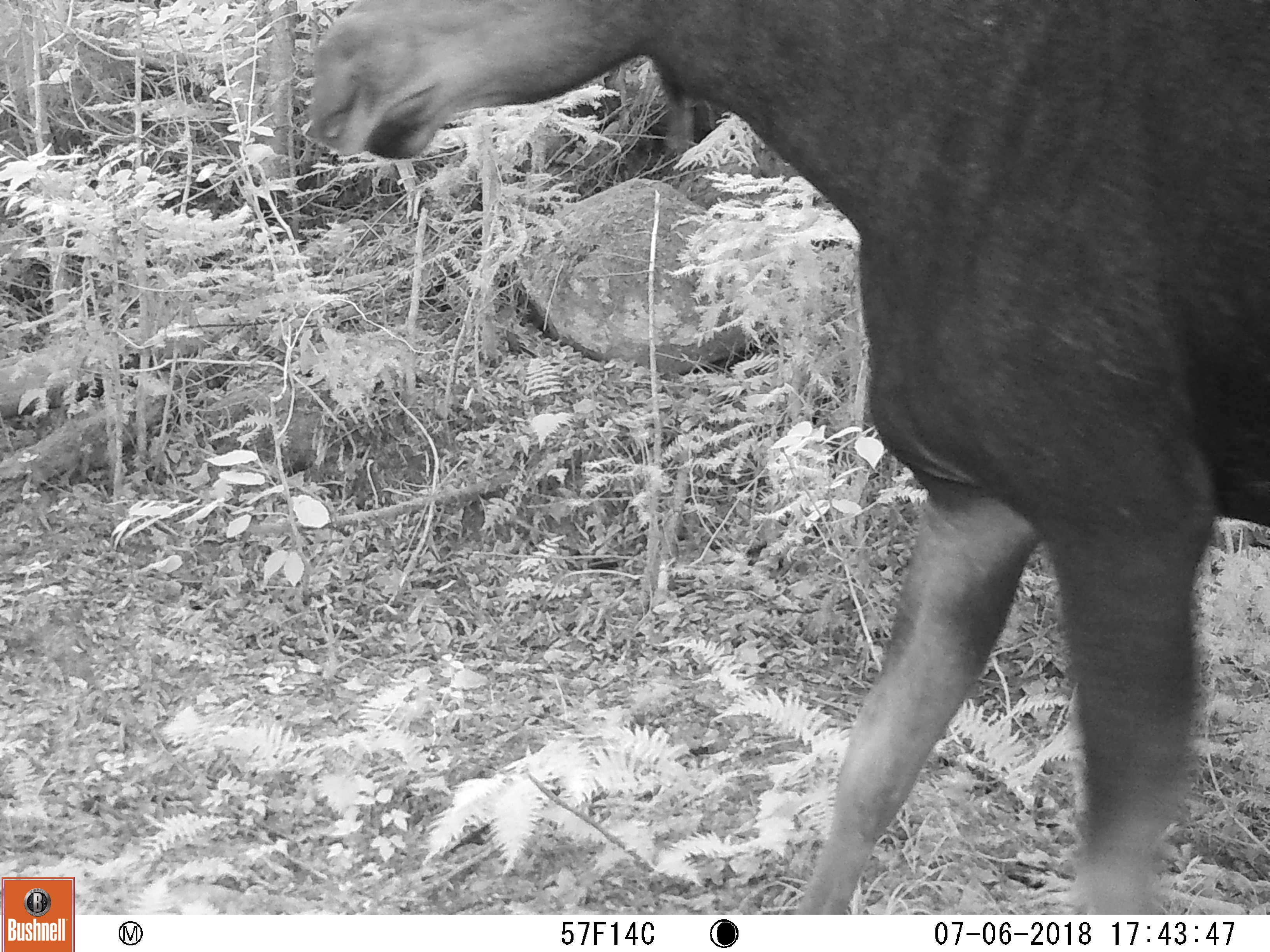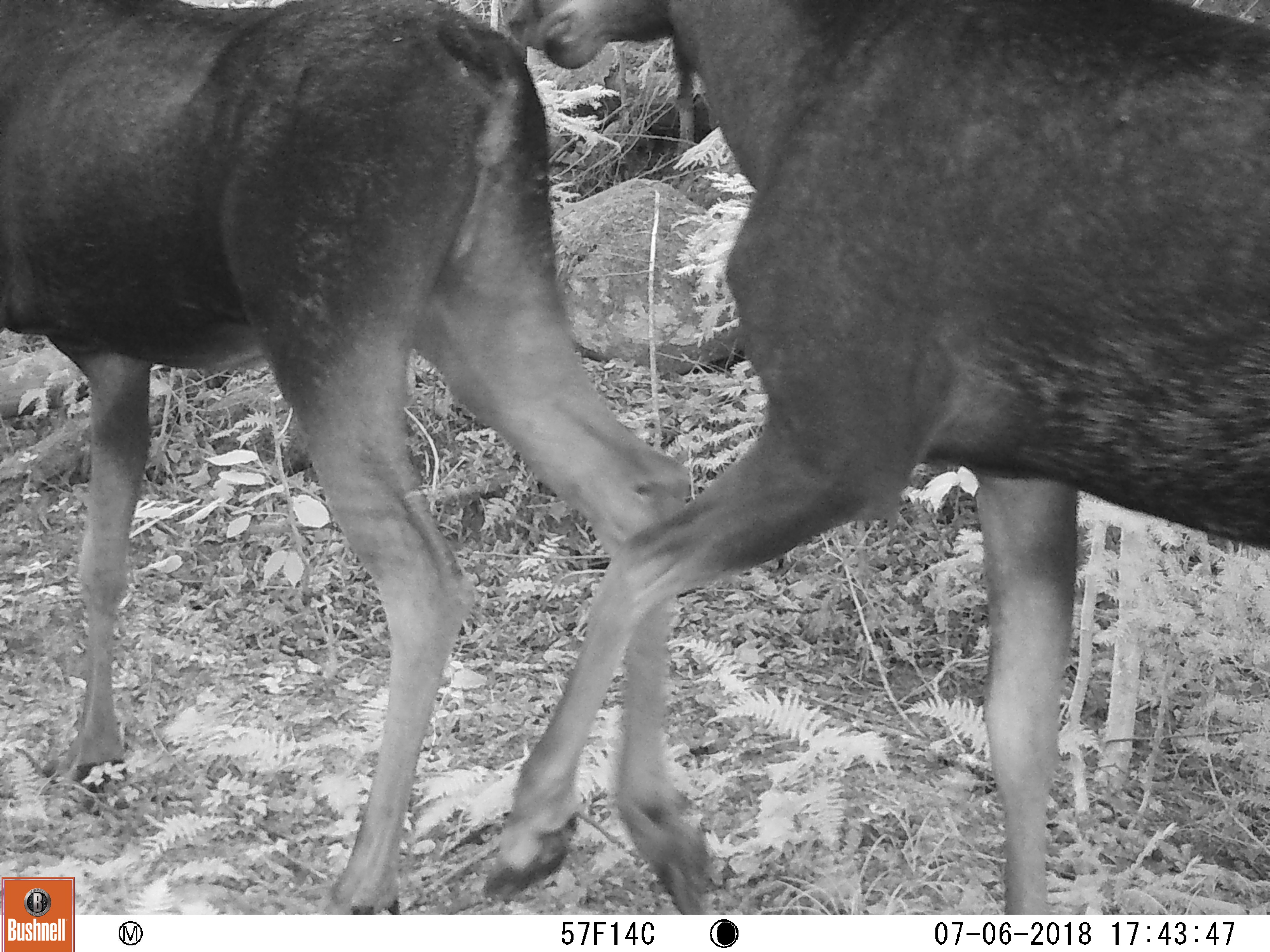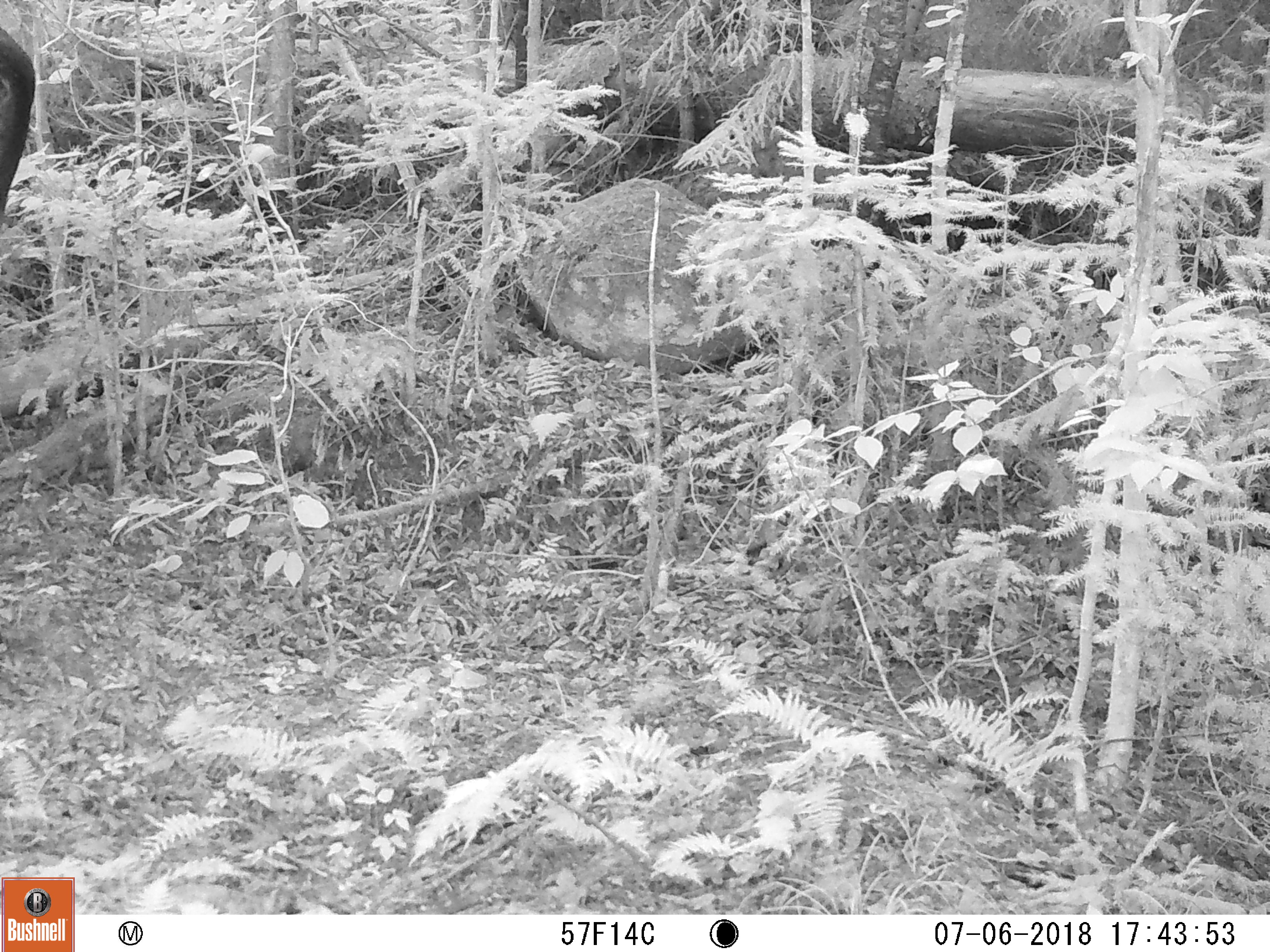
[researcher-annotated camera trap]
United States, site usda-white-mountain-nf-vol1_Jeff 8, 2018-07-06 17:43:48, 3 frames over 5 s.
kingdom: Animalia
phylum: Chordata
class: Mammalia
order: Artiodactyla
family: Cervidae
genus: Alces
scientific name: Alces alces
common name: moose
Moose (Alces alces).